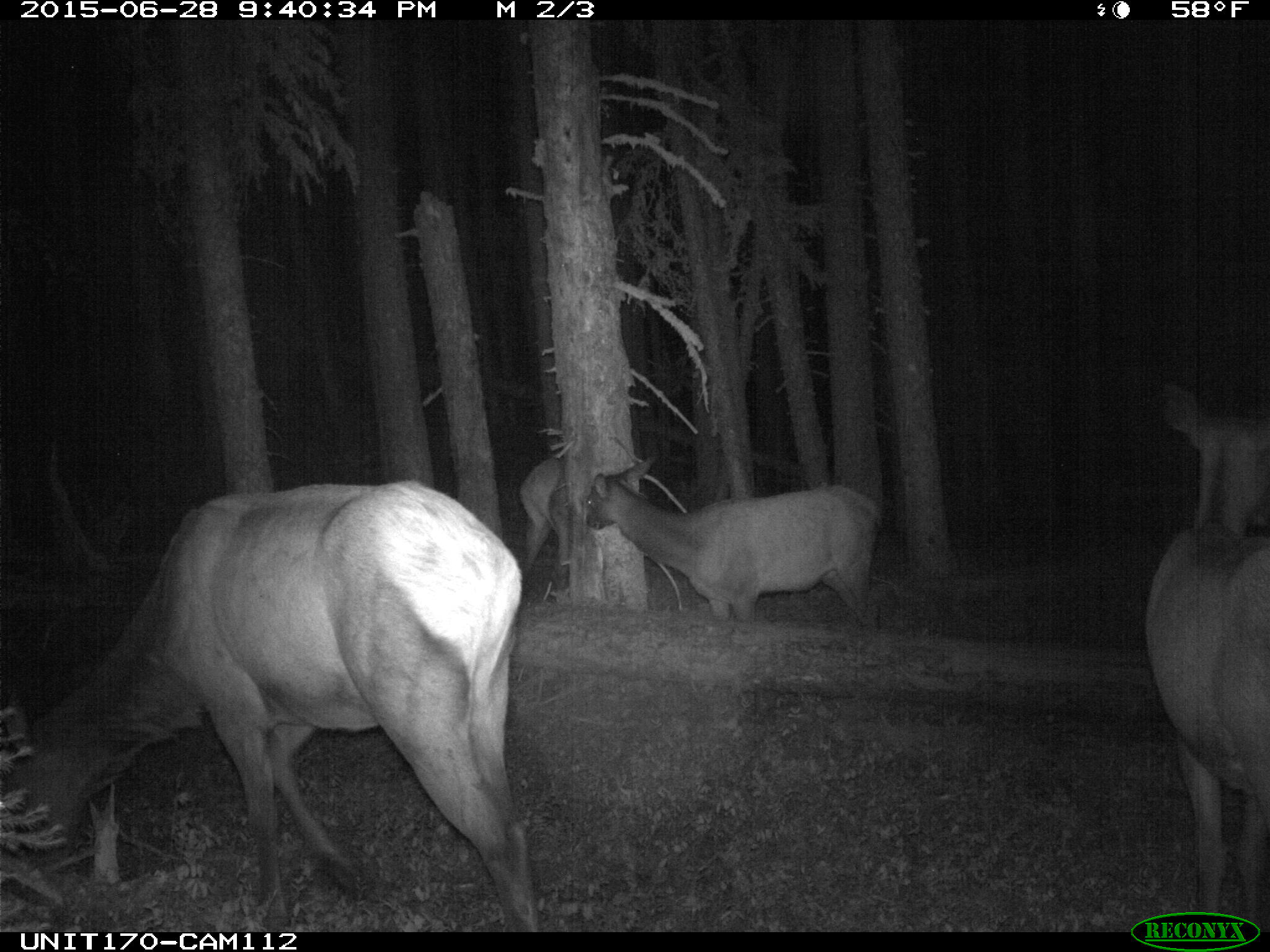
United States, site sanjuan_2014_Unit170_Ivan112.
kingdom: Animalia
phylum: Chordata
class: Mammalia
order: Artiodactyla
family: Cervidae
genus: Cervus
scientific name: Cervus elaphus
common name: red deer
Cervus elaphus (red deer).